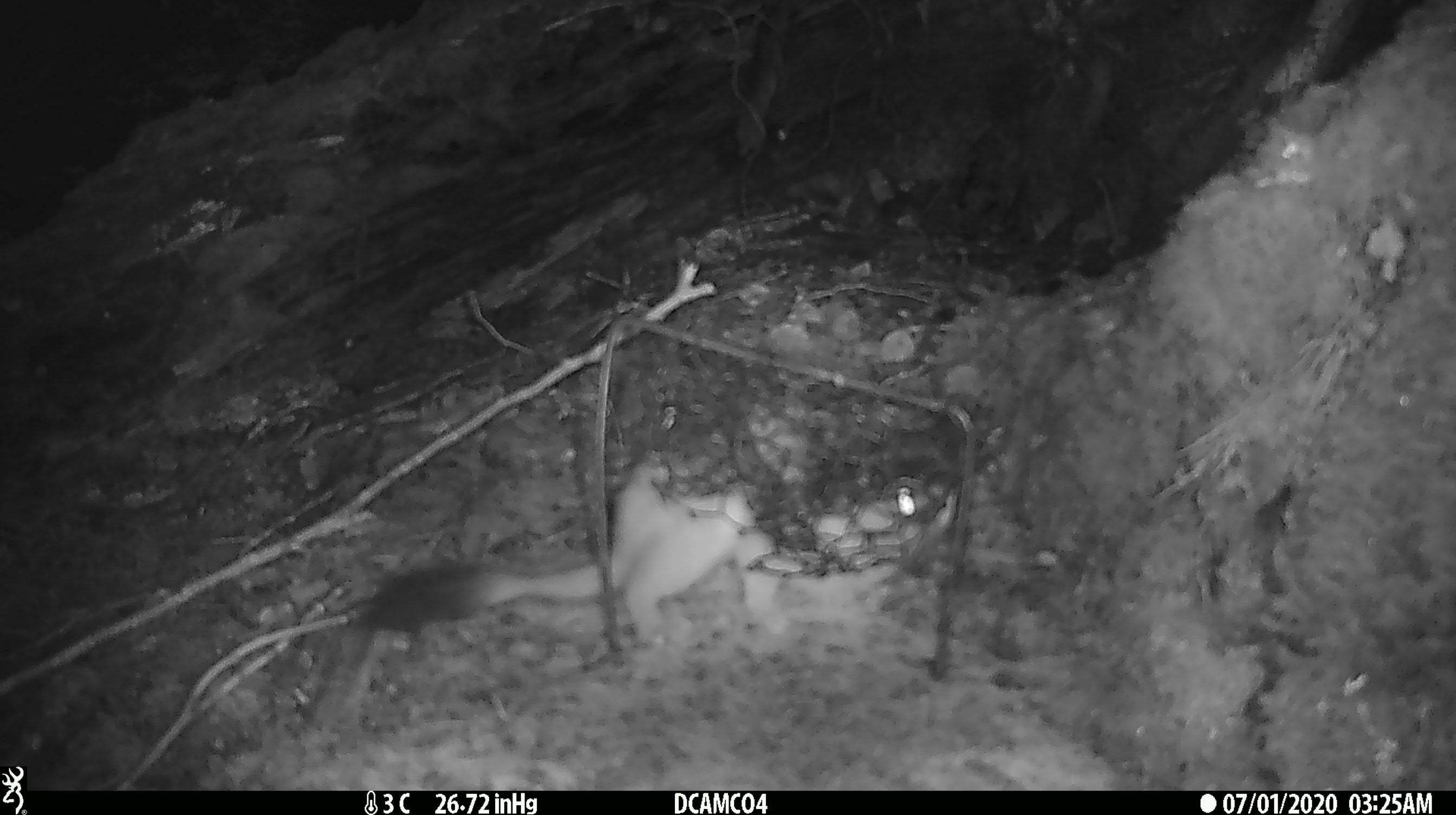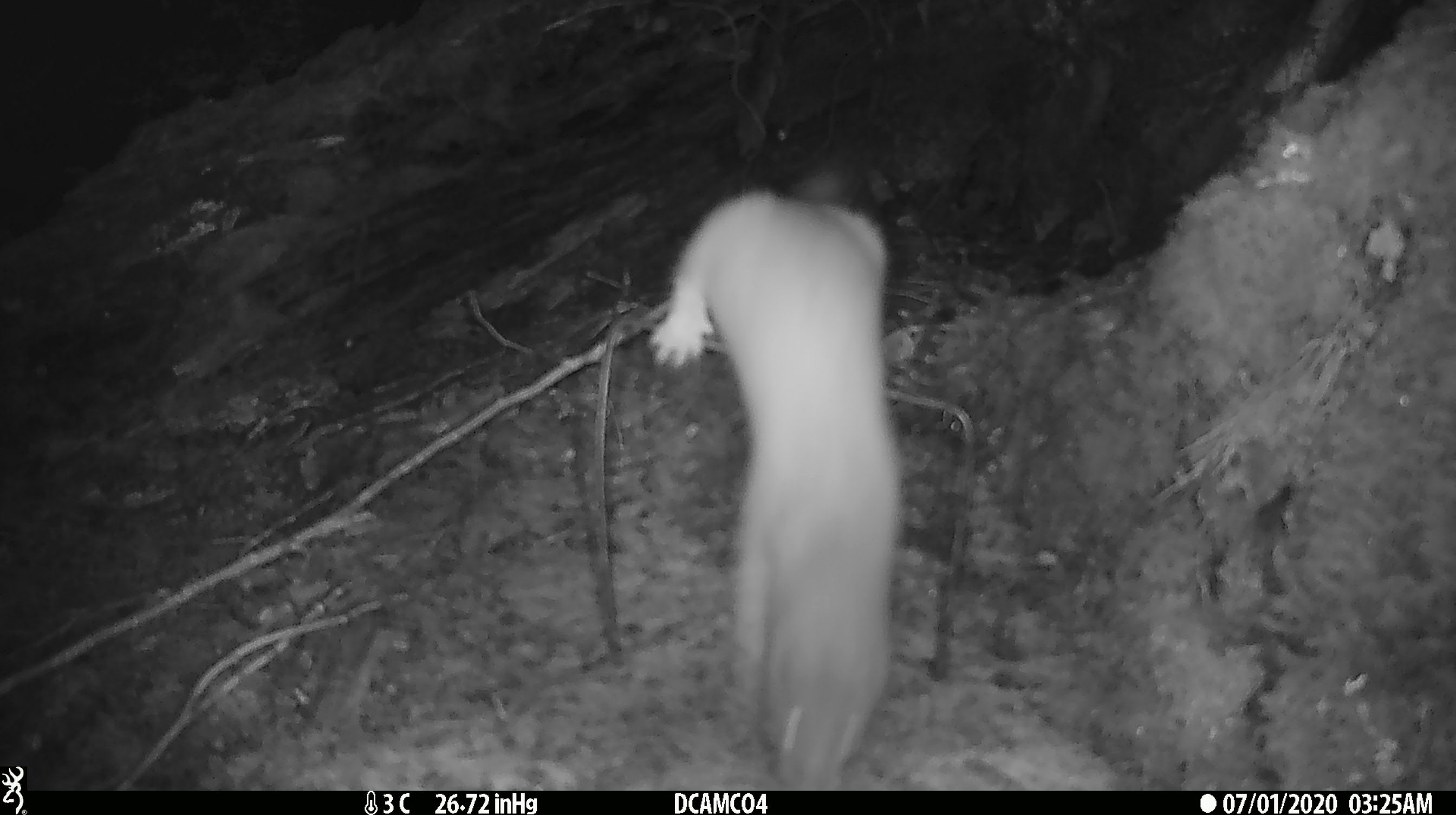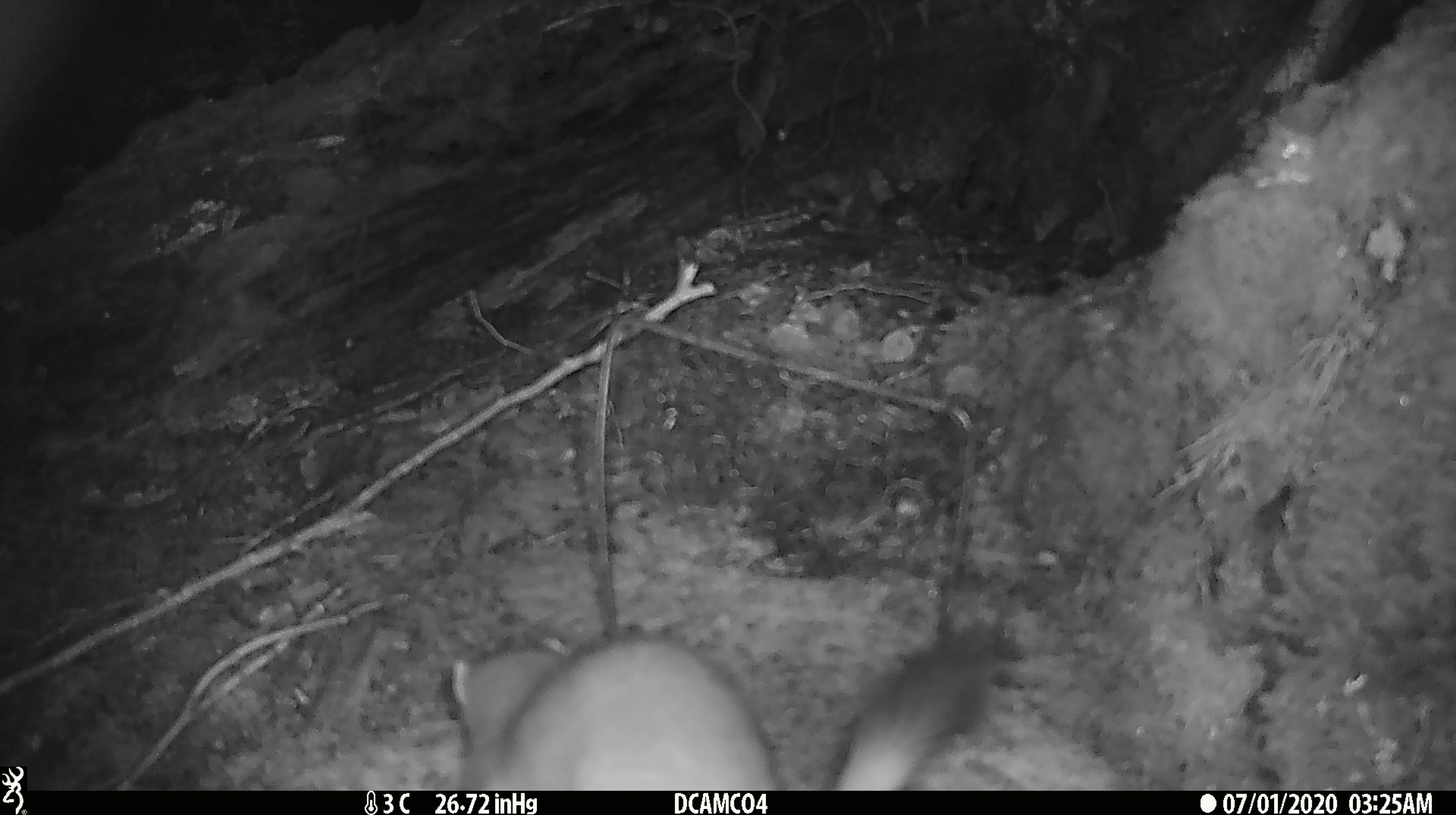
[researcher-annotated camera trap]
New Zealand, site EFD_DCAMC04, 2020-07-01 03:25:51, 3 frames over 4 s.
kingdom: Animalia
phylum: Chordata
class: Mammalia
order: Carnivora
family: Mustelidae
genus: Mustela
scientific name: Mustela erminea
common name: stoat